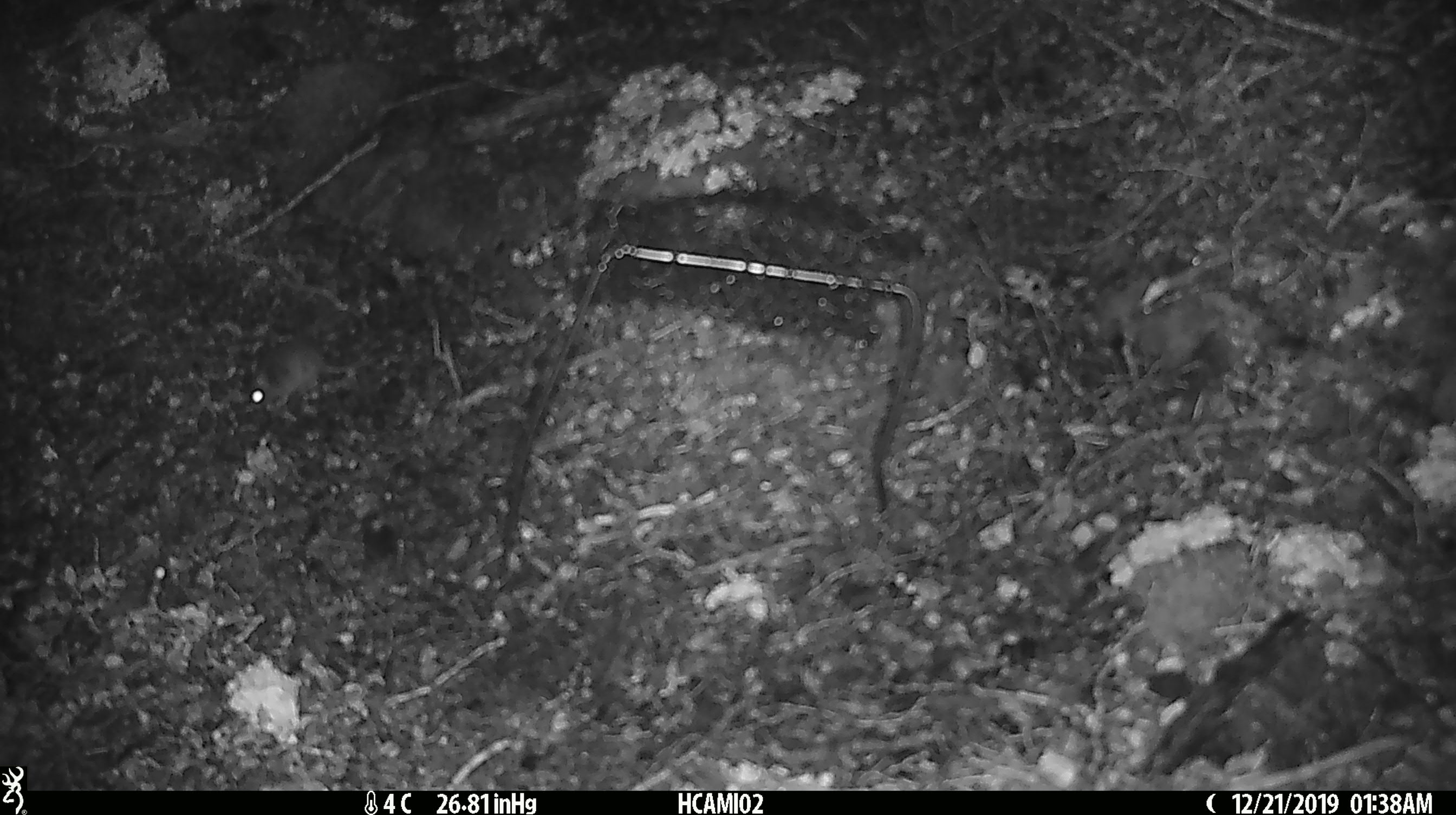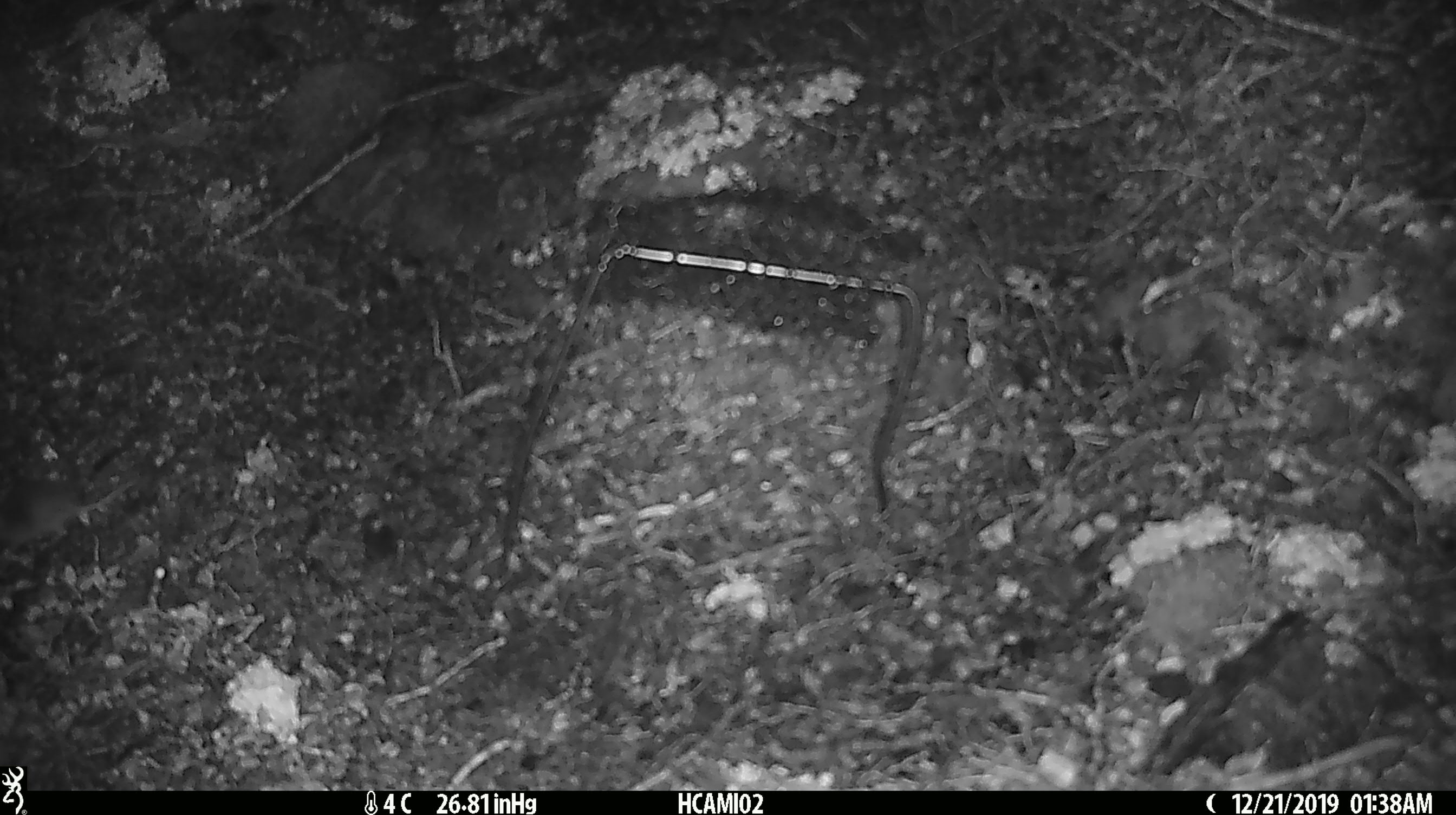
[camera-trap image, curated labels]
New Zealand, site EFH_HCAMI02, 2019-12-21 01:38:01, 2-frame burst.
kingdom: Animalia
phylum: Chordata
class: Mammalia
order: Rodentia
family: Muridae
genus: Mus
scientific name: Mus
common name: mouse